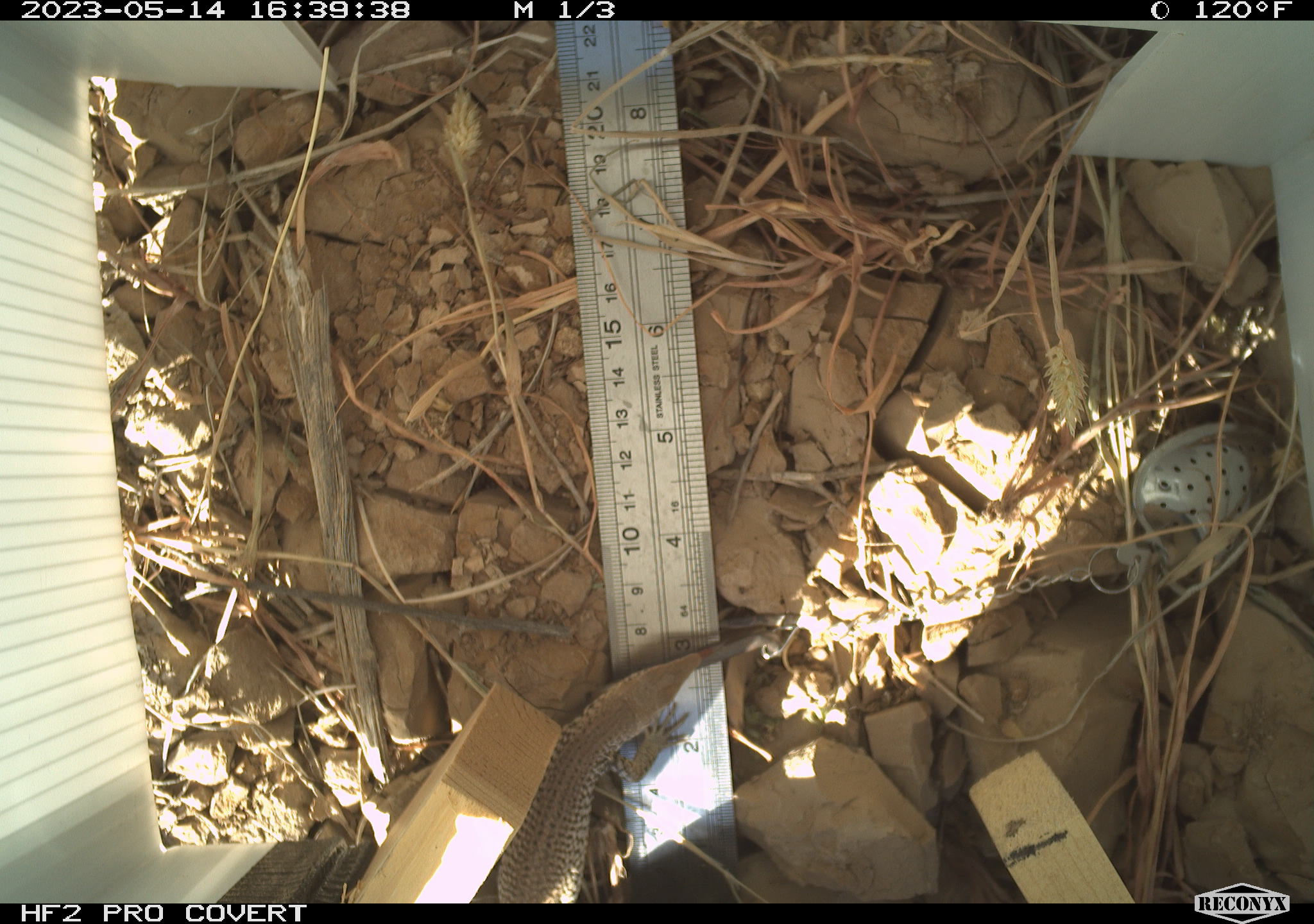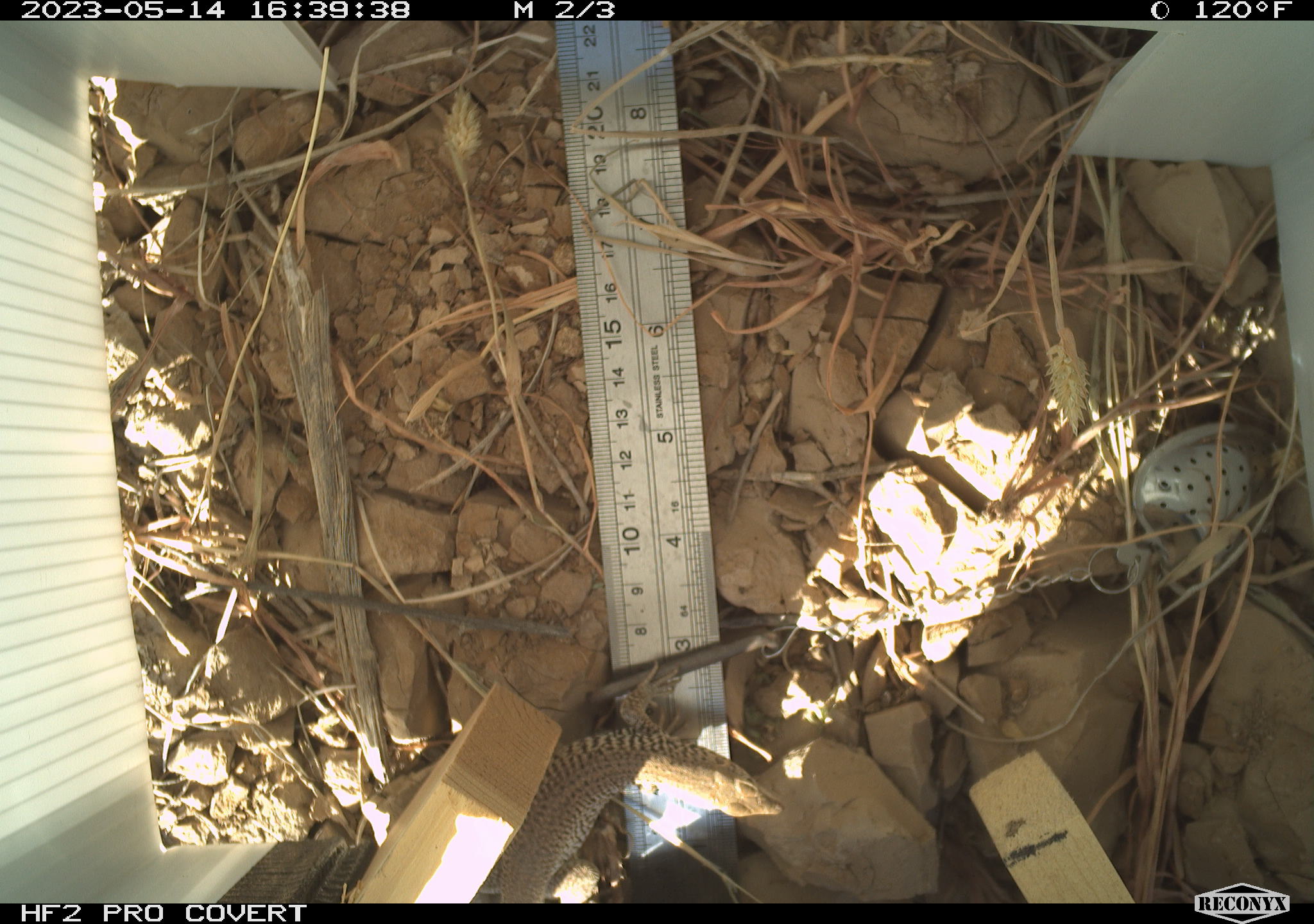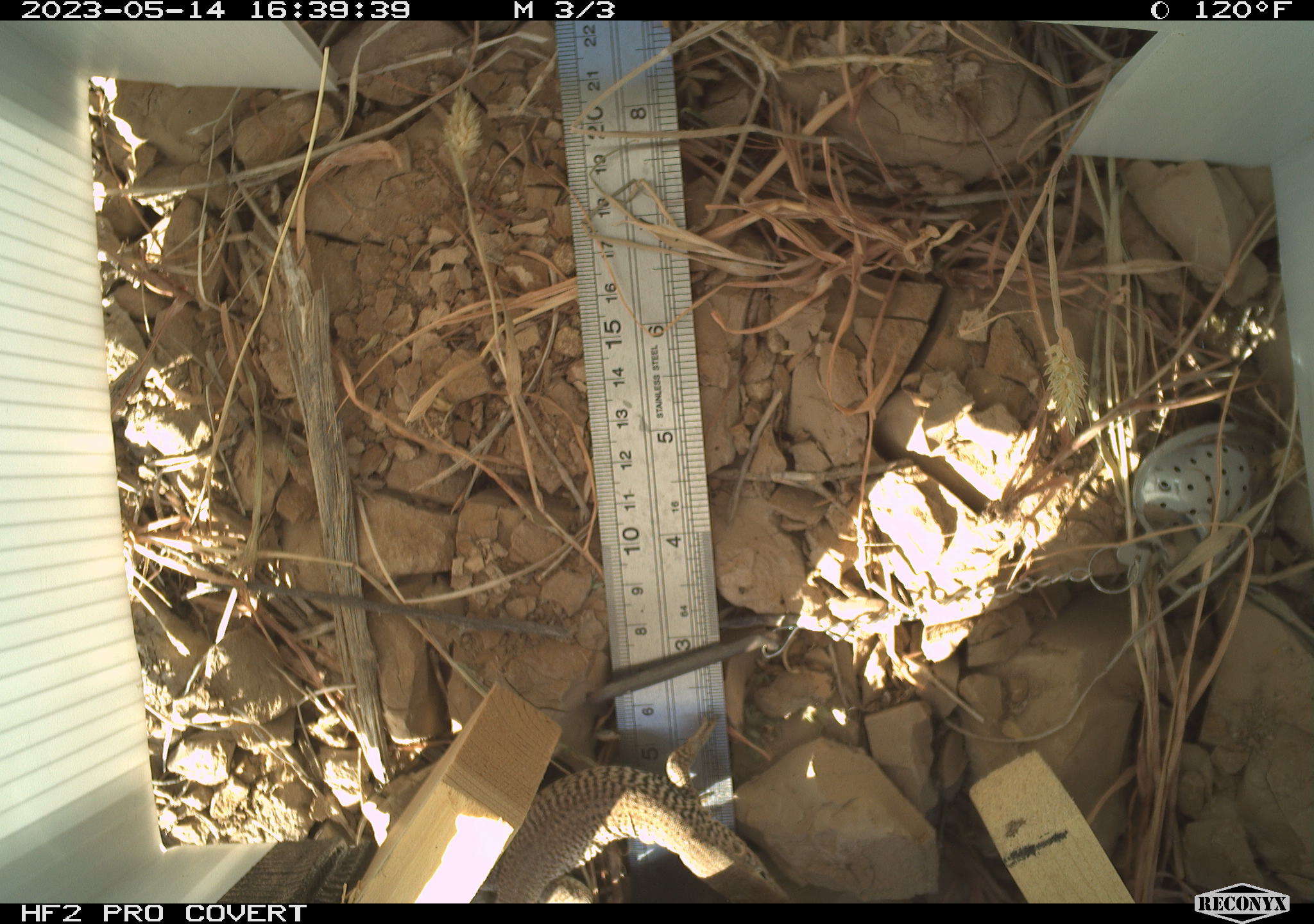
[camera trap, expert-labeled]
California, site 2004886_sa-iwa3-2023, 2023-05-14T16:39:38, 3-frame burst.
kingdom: Animalia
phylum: Chordata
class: Reptilia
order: Squamata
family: Teiidae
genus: Aspidoscelis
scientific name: Aspidoscelis tigris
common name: western whiptail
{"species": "western whiptail (Aspidoscelis tigris)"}